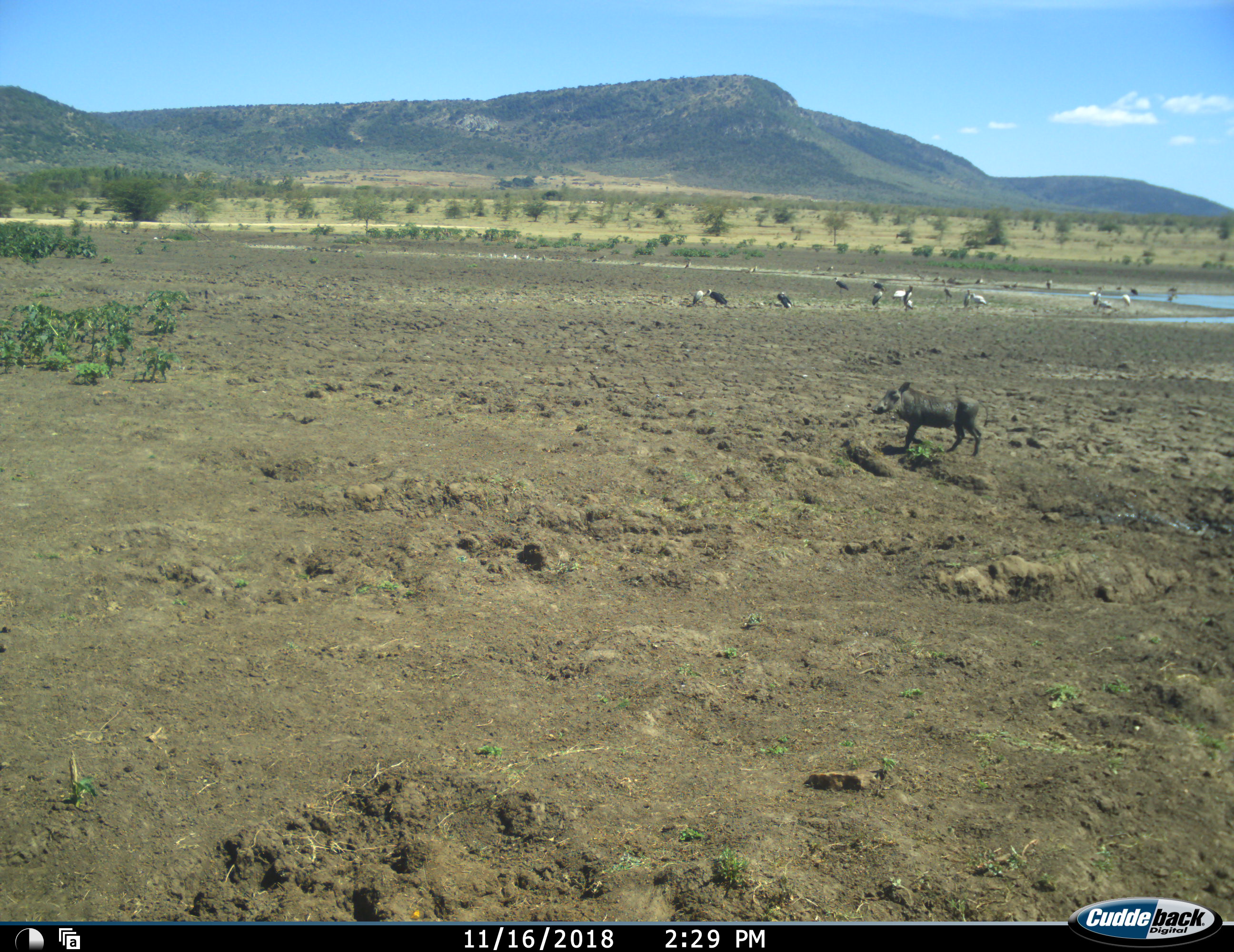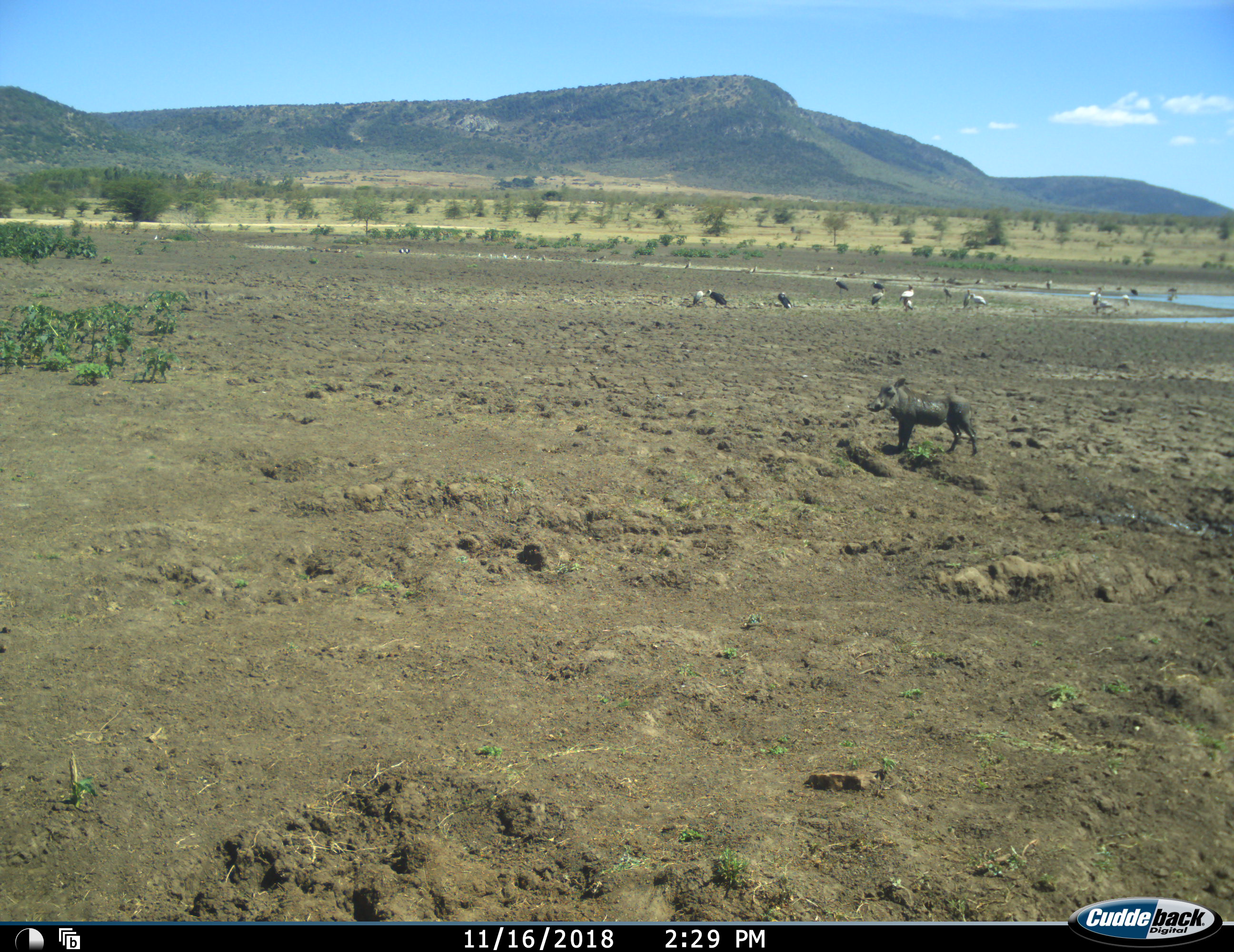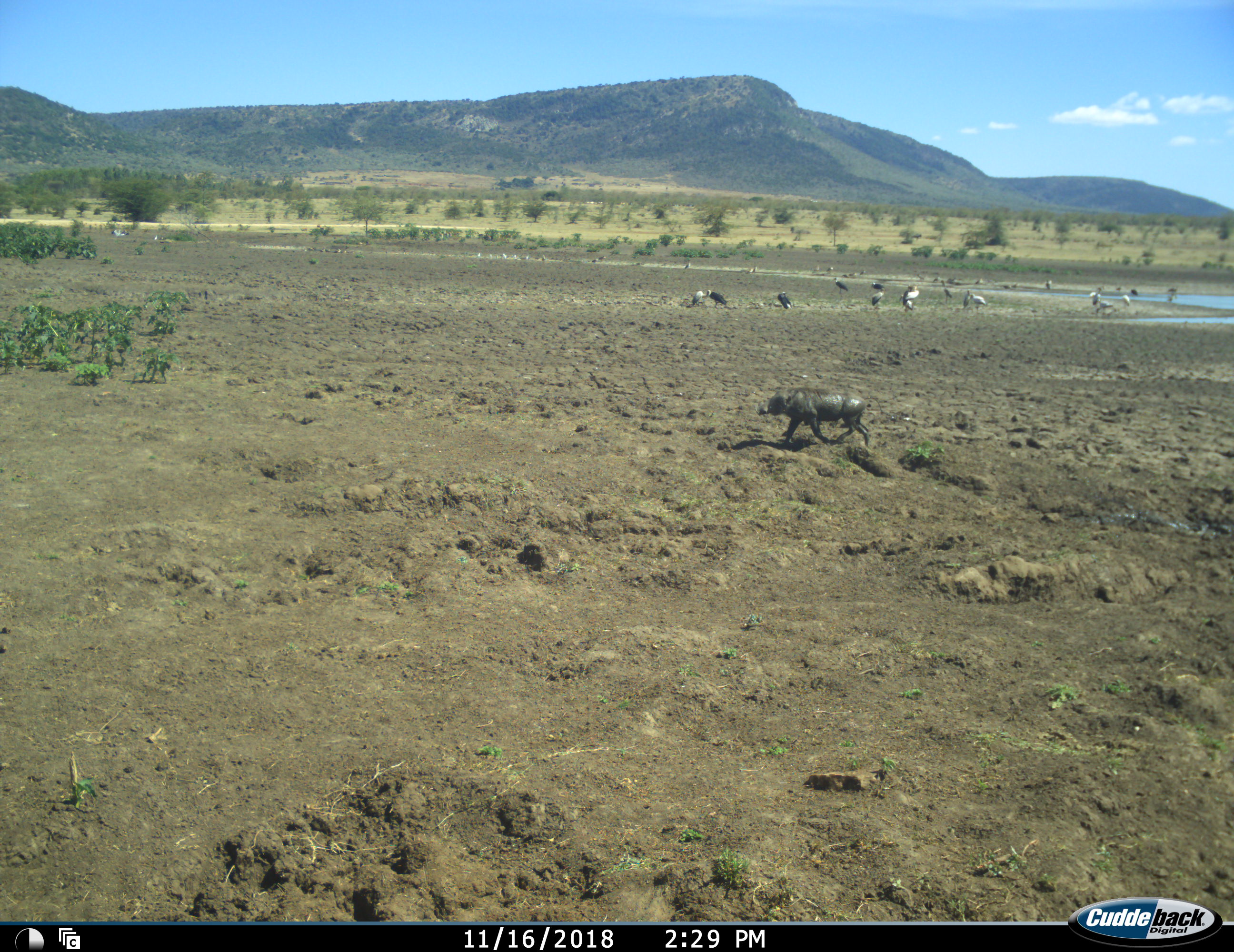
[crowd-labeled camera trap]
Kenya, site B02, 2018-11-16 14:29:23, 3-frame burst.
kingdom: Animalia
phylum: Chordata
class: Aves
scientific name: Aves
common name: bird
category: birdother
Birdother (bird) (Aves), count 11-50. Behavior (volunteer vote fractions): standing 78%, resting 11%, moving 44%, interacting 0%. Young present (vote fraction): 0%. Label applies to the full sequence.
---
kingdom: Animalia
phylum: Chordata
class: Mammalia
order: Artiodactyla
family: Suidae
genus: Phacochoerus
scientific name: Phacochoerus africanus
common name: warthog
Warthog (Phacochoerus africanus), count 1. Behavior (volunteer vote fractions): standing 0%, resting 0%, moving 100%, interacting 0%. Young present (vote fraction): 0%. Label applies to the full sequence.